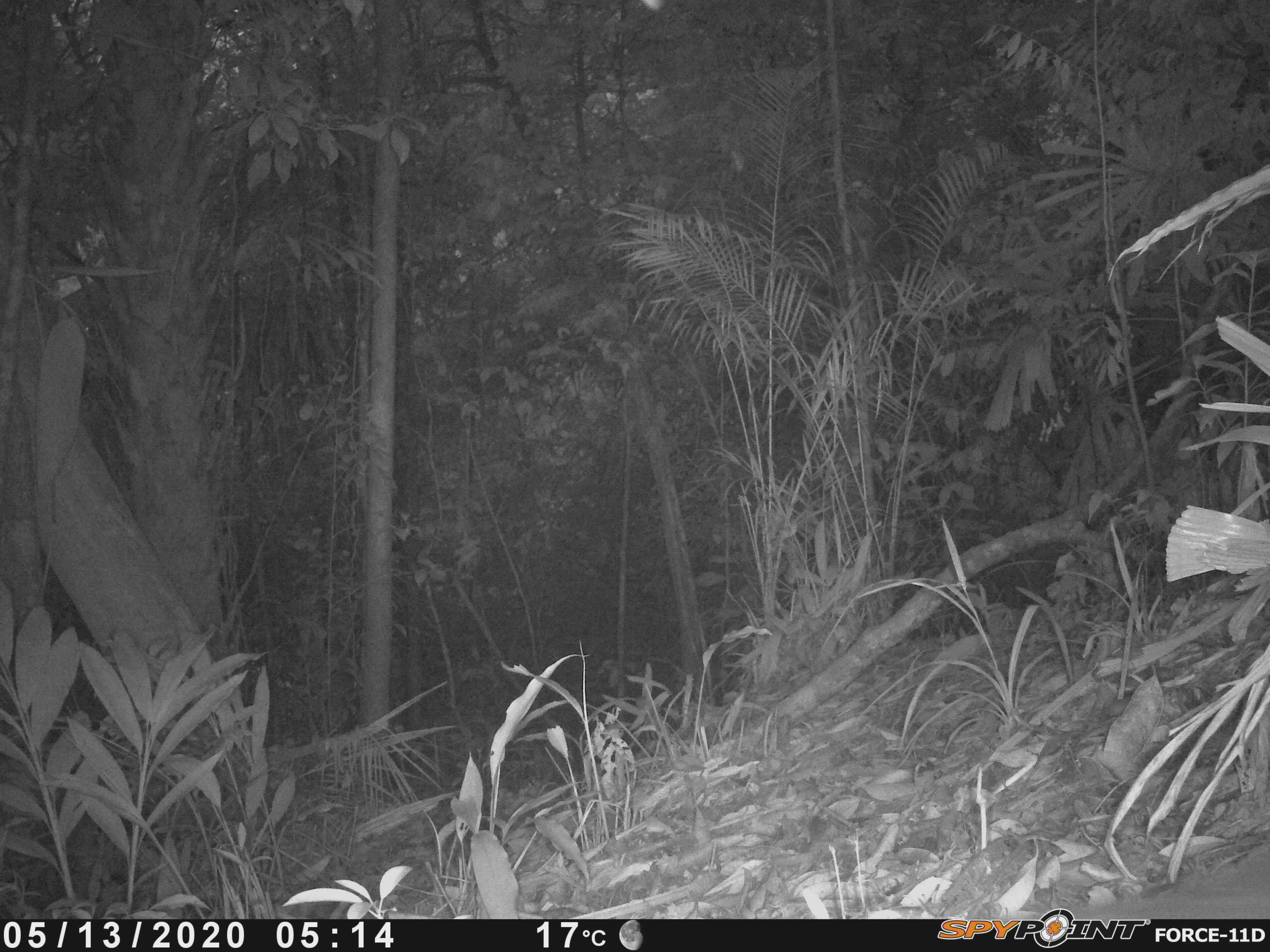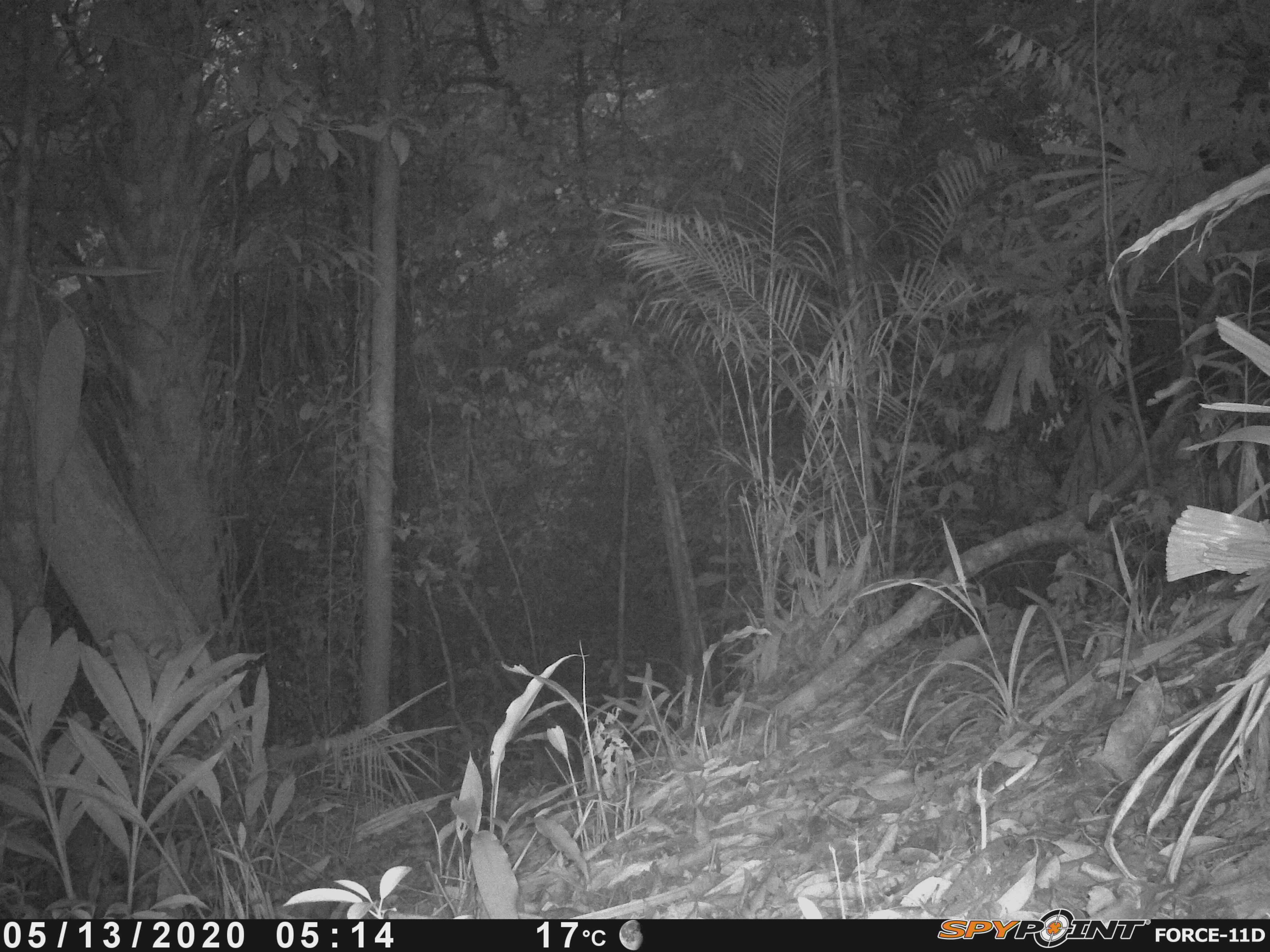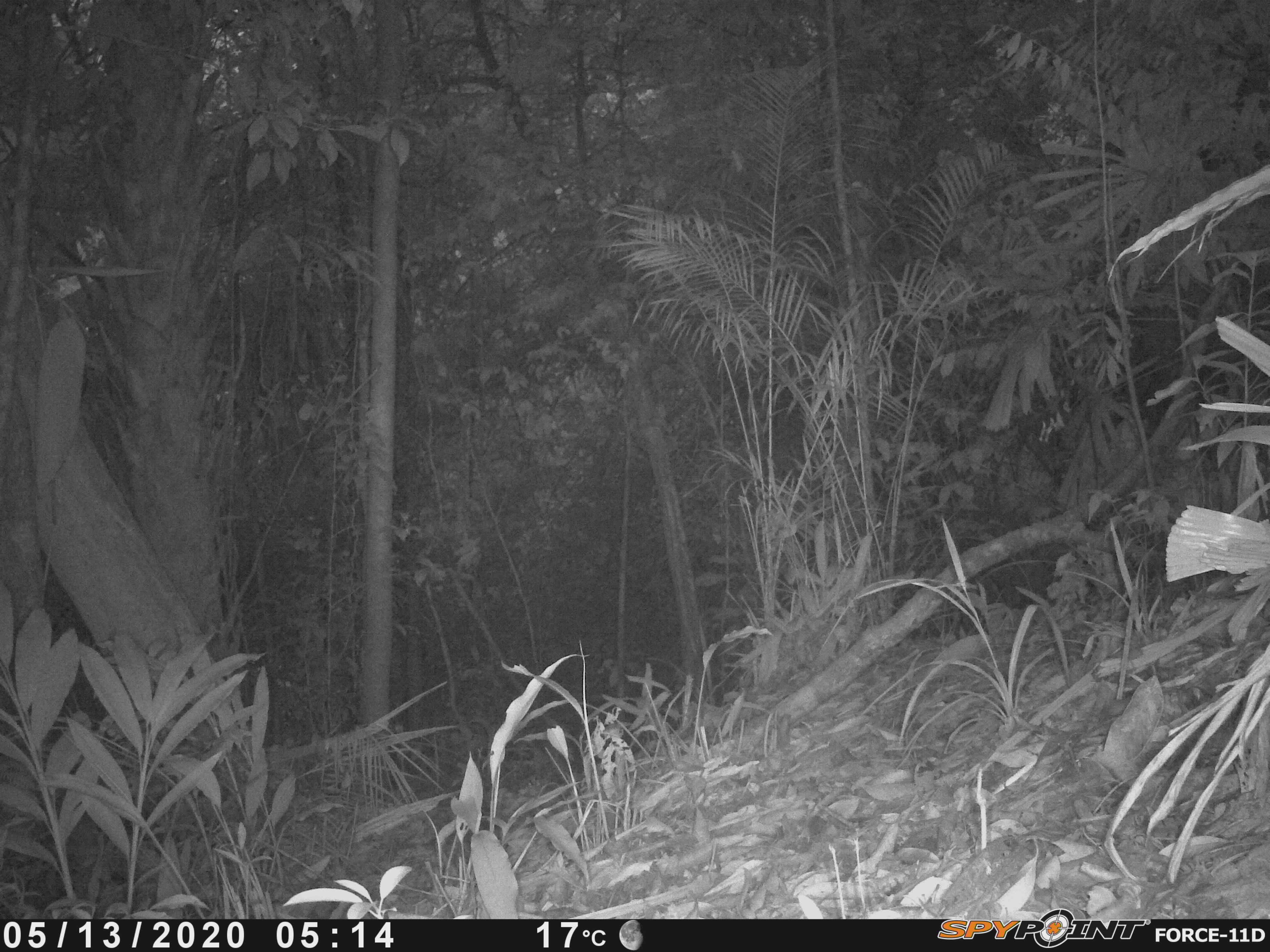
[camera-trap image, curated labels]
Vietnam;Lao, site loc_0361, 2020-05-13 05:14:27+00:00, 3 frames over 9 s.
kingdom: Animalia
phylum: Chordata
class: Mammalia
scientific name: Mammalia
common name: mammal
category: unidentified small mammal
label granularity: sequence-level